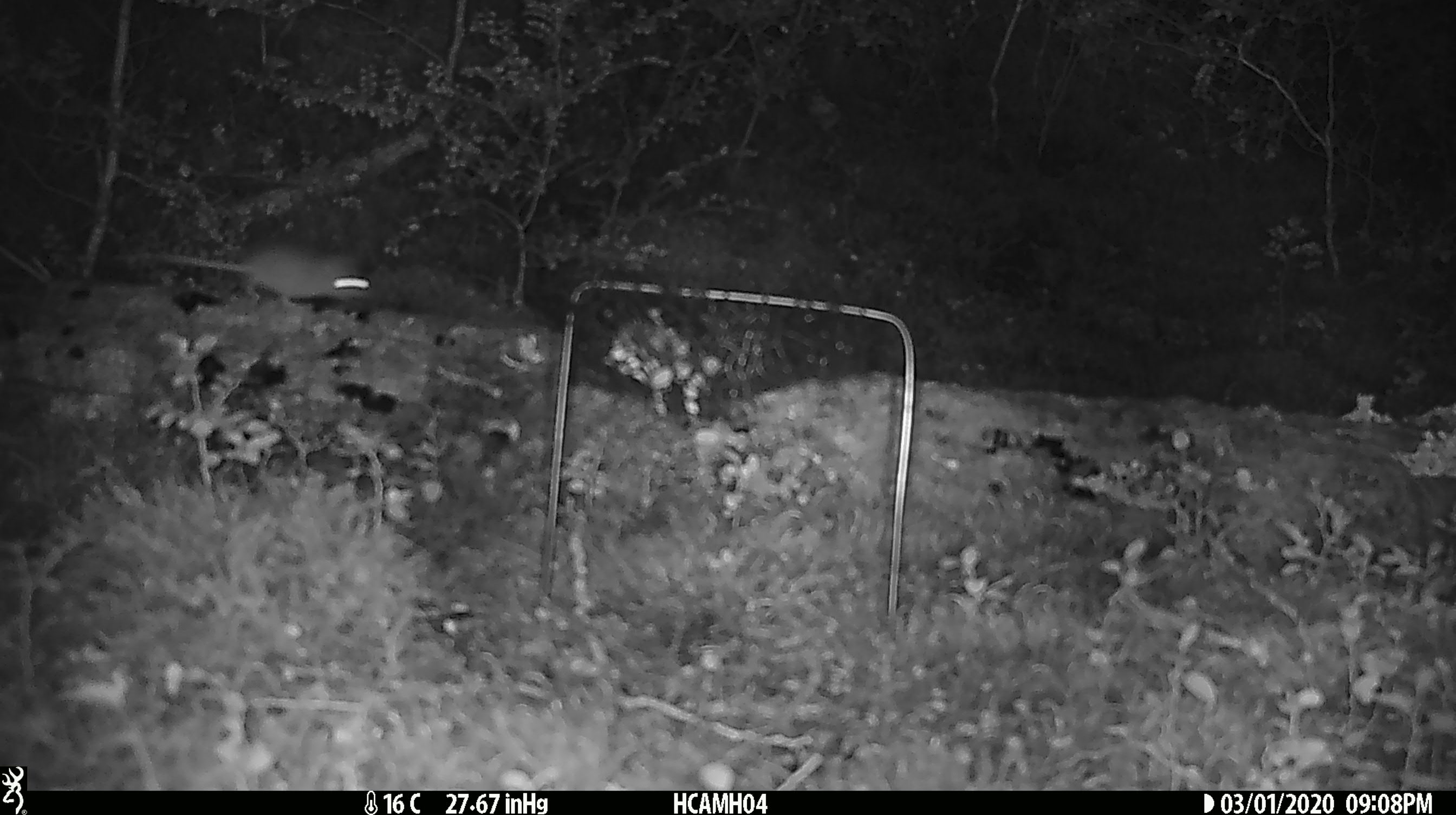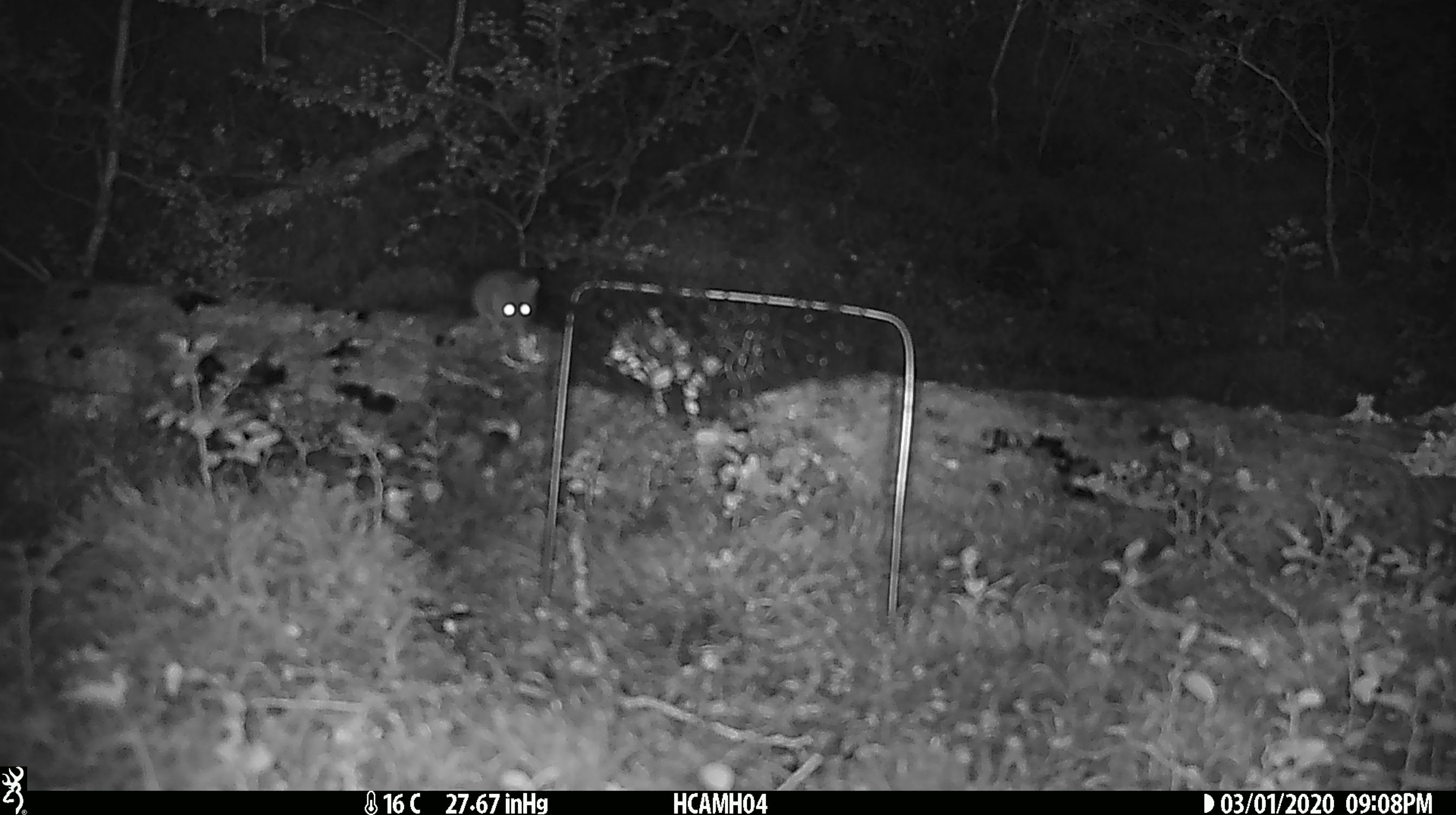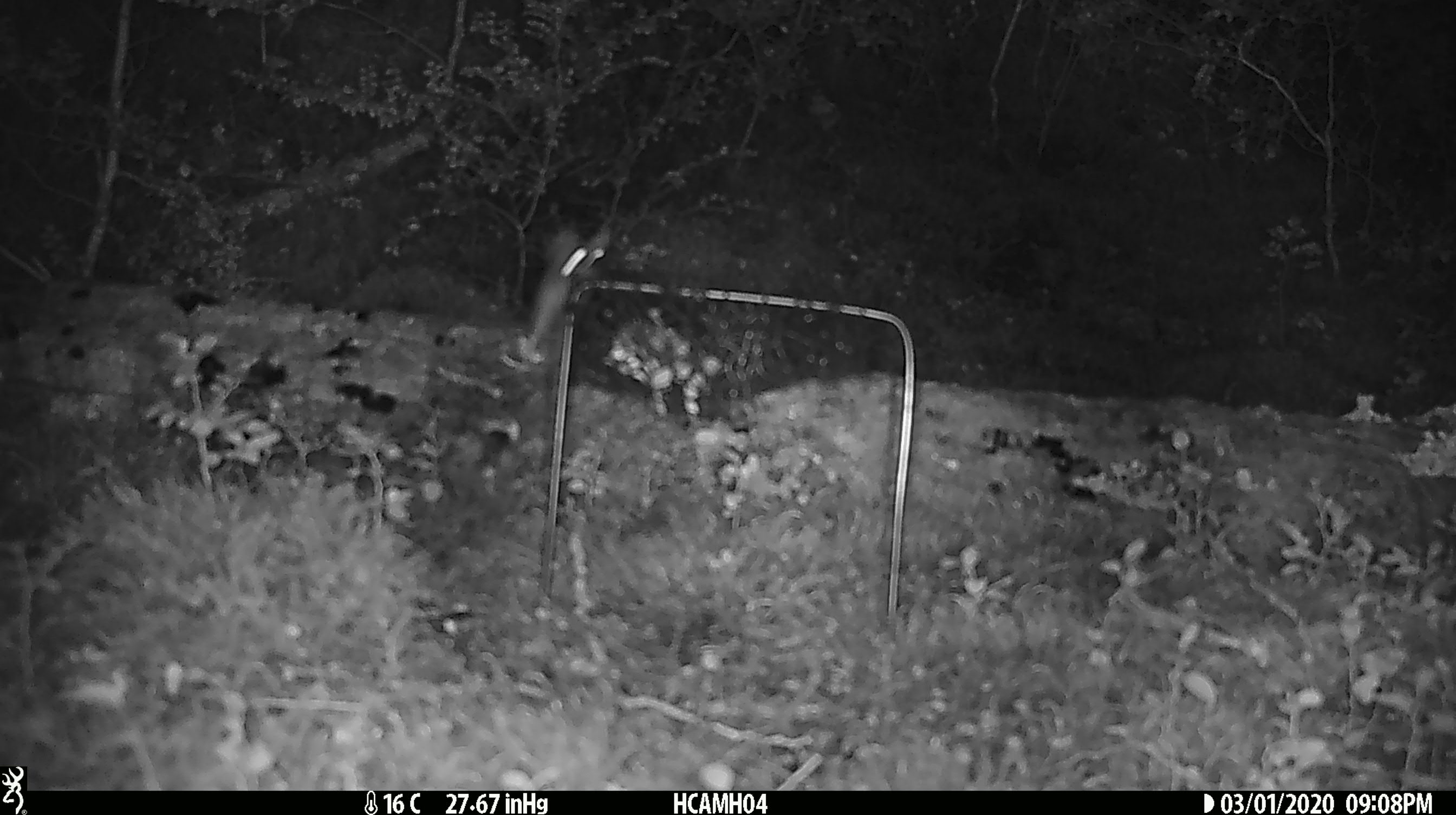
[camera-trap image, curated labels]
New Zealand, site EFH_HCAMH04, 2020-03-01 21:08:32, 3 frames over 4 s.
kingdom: Animalia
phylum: Chordata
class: Mammalia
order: Rodentia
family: Muridae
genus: Mus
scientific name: Mus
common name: mouse